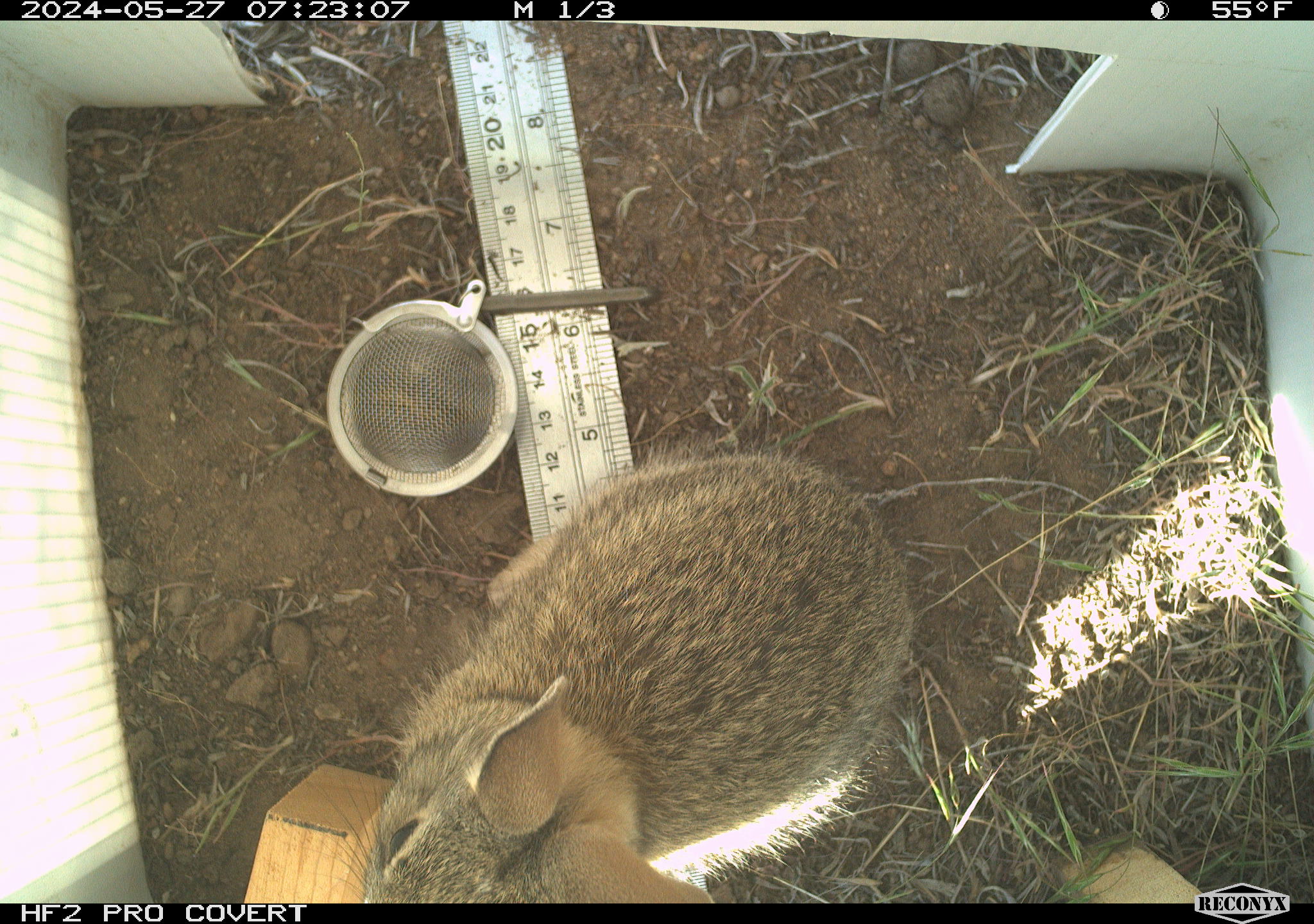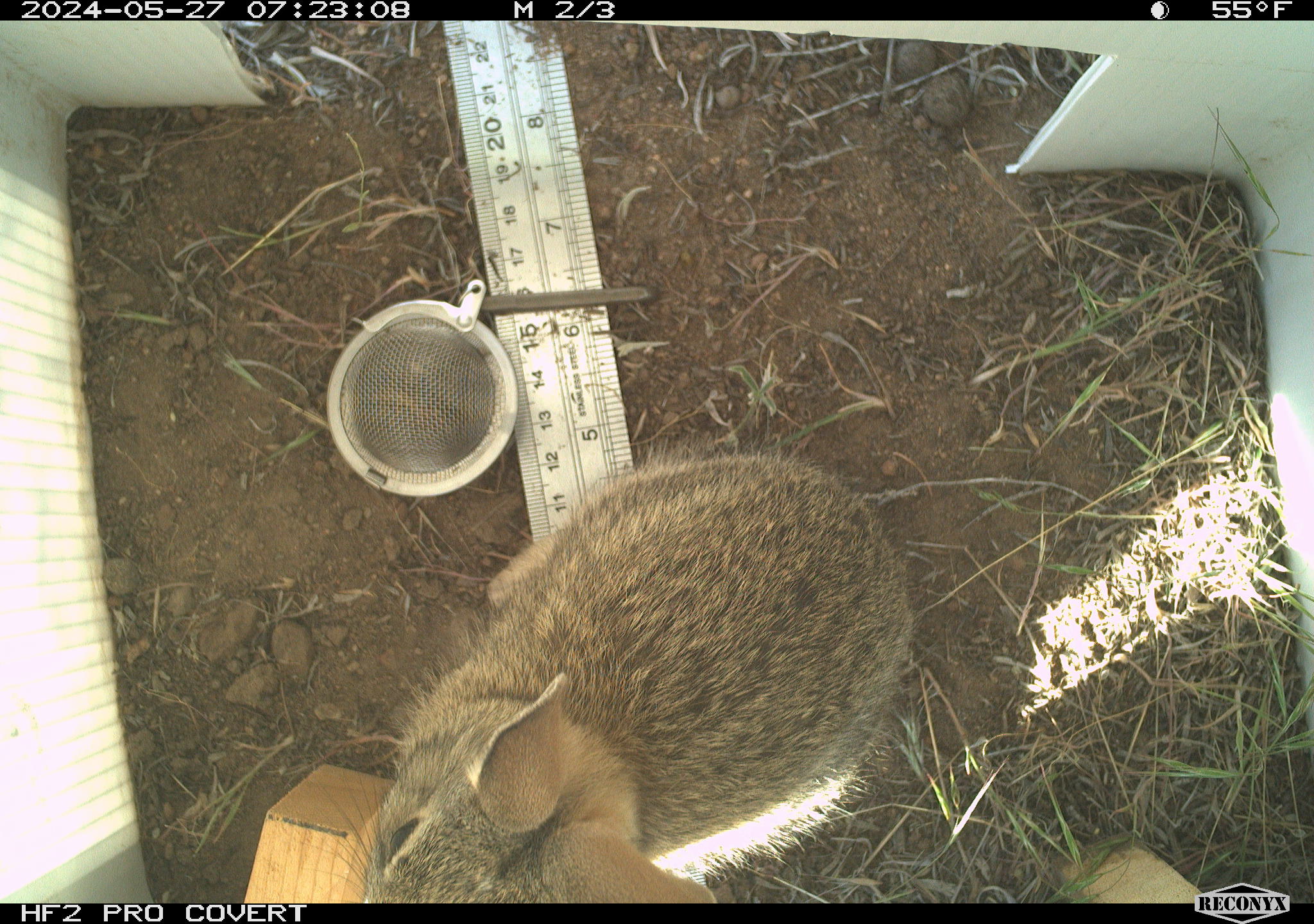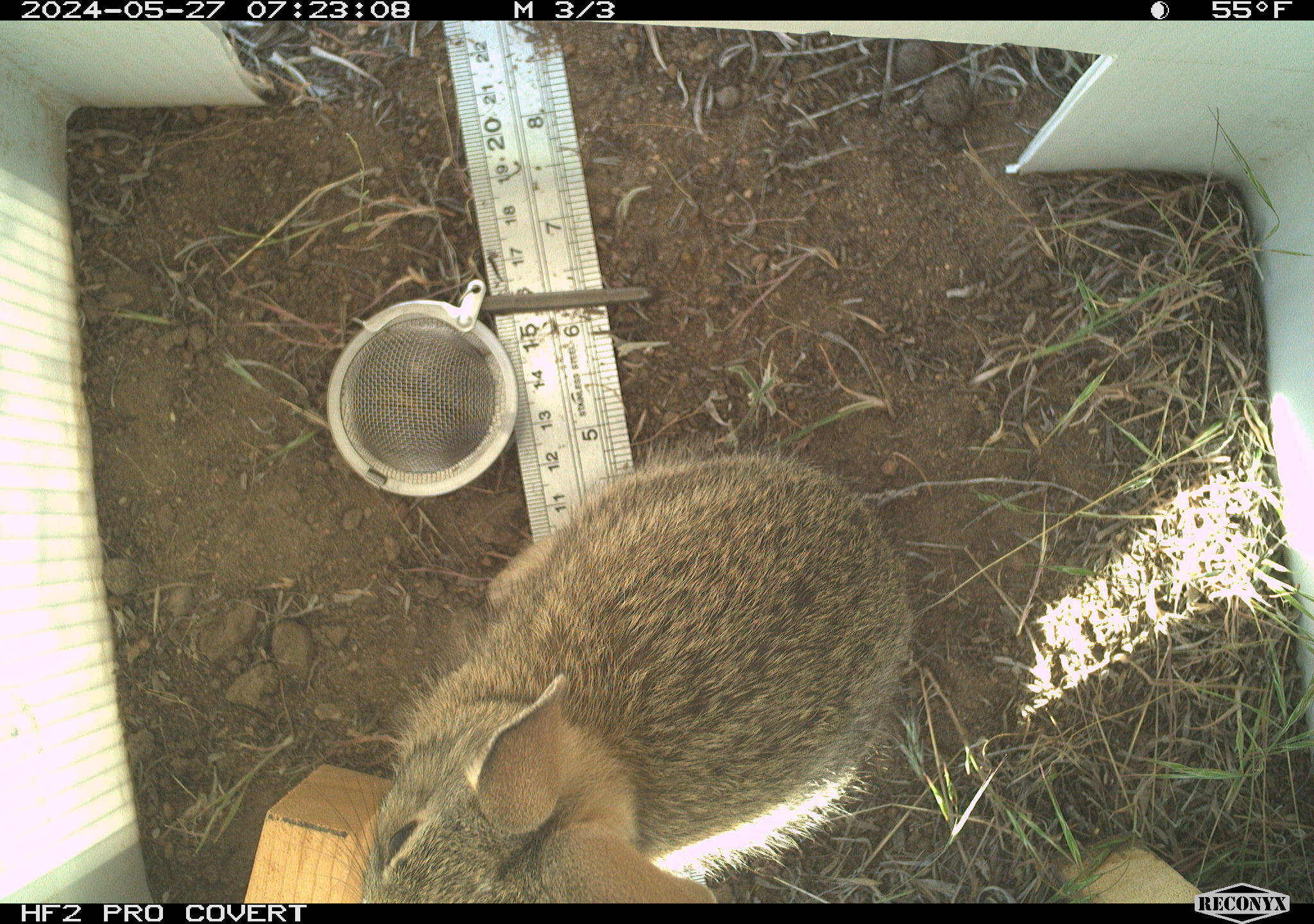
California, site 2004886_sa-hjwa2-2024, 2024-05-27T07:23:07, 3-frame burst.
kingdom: Animalia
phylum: Chordata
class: Mammalia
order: Lagomorpha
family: Leporidae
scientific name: Leporidae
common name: rabbit or hare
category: rabbit and hare family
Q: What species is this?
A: Rabbit and hare family (rabbit or hare) (Leporidae).